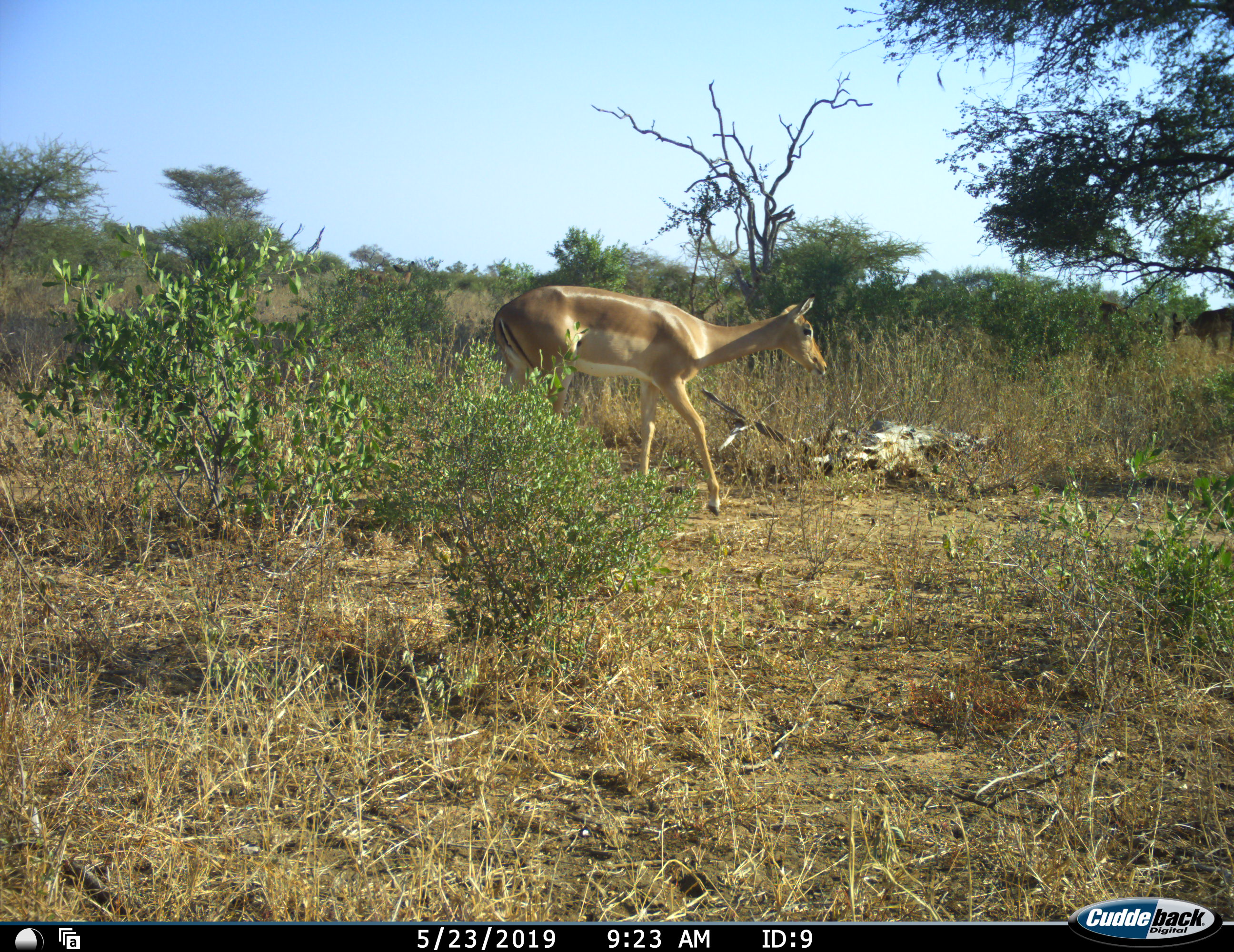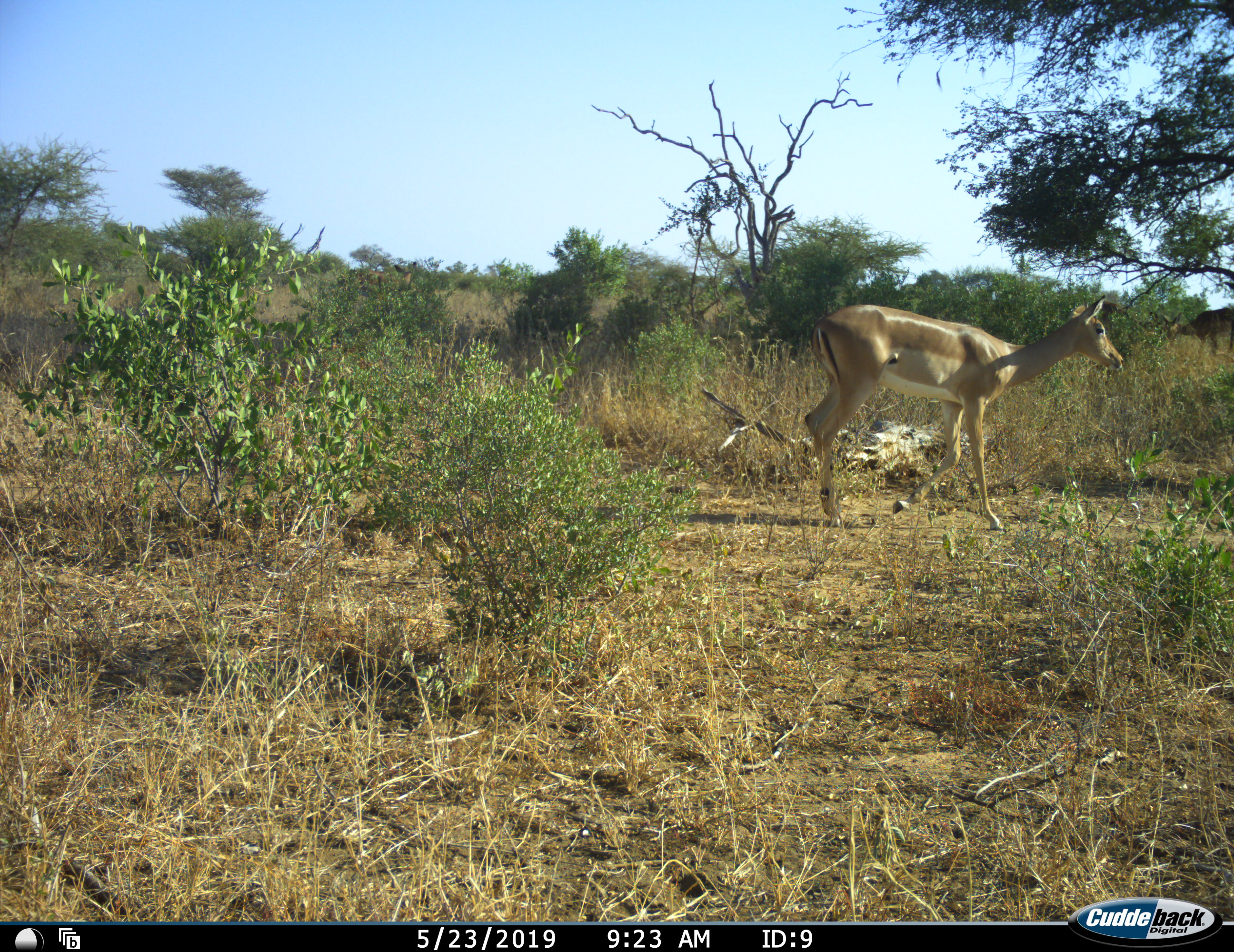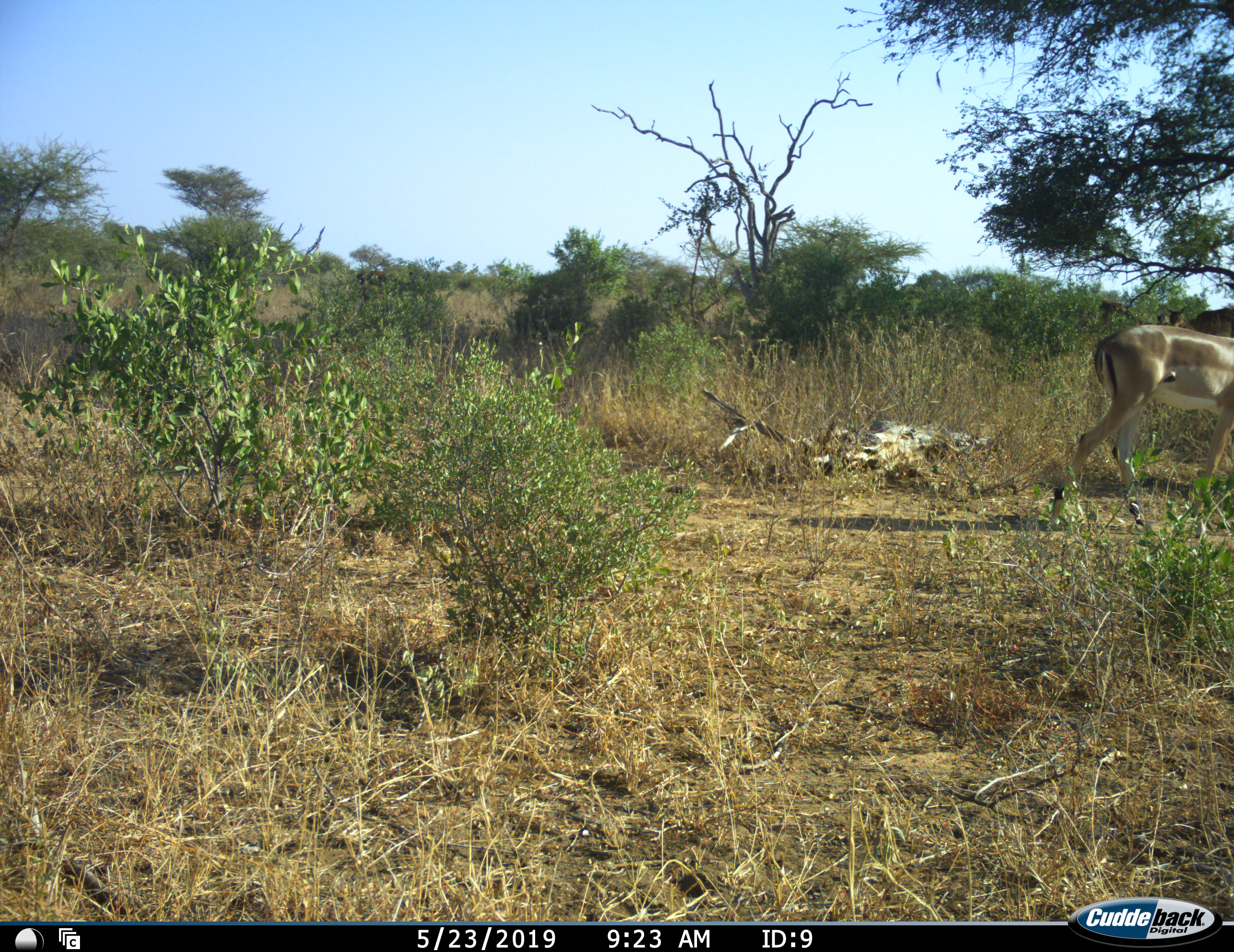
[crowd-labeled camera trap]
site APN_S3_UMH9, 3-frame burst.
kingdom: Animalia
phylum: Chordata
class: Mammalia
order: Artiodactyla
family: Bovidae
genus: Aepyceros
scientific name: Aepyceros melampus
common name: impala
Impala (Aepyceros melampus), count 1. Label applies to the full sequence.